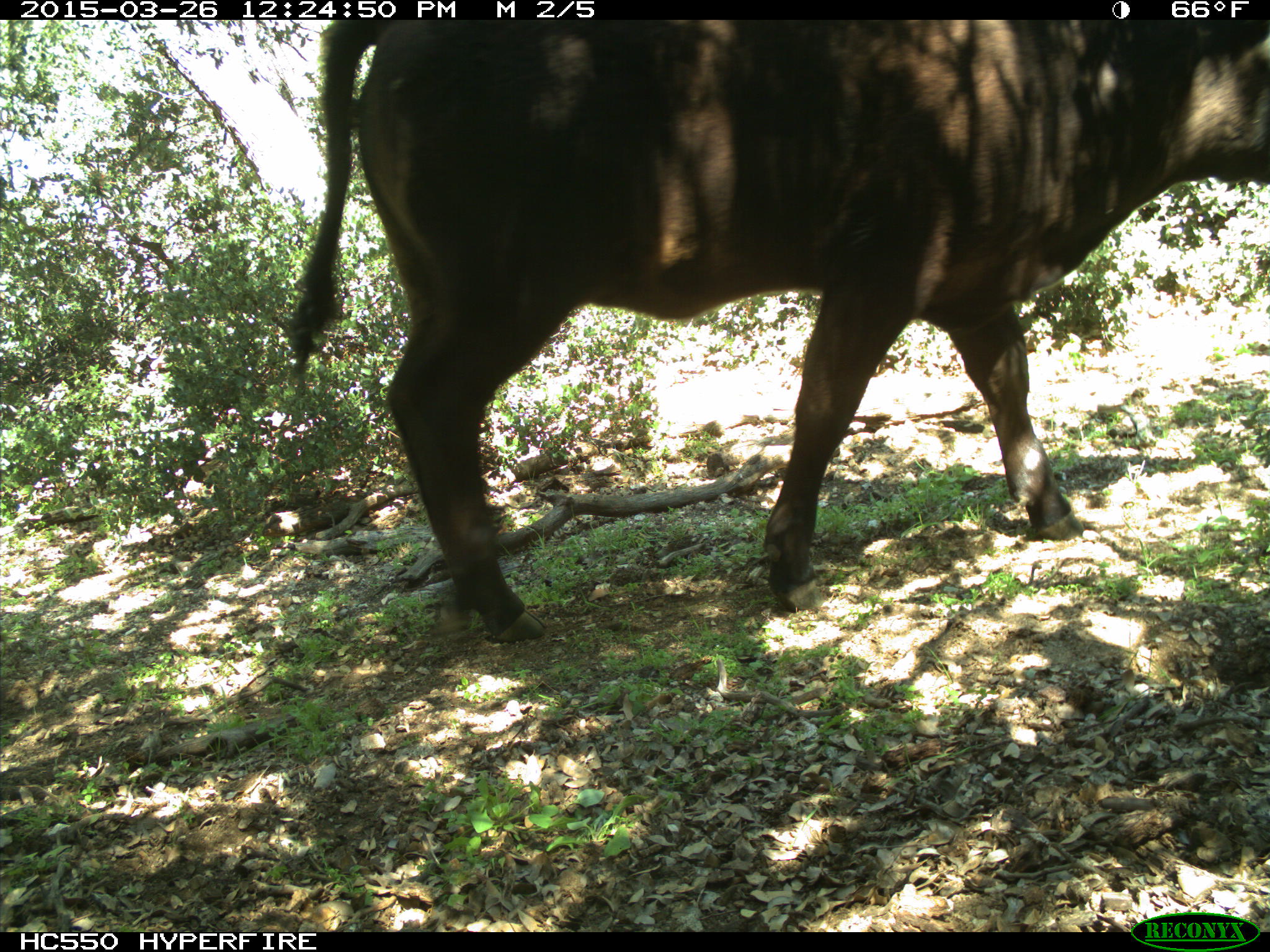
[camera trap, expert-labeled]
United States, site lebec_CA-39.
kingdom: Animalia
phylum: Chordata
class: Mammalia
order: Artiodactyla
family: Bovidae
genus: Bos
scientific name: Bos taurus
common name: domestic cow